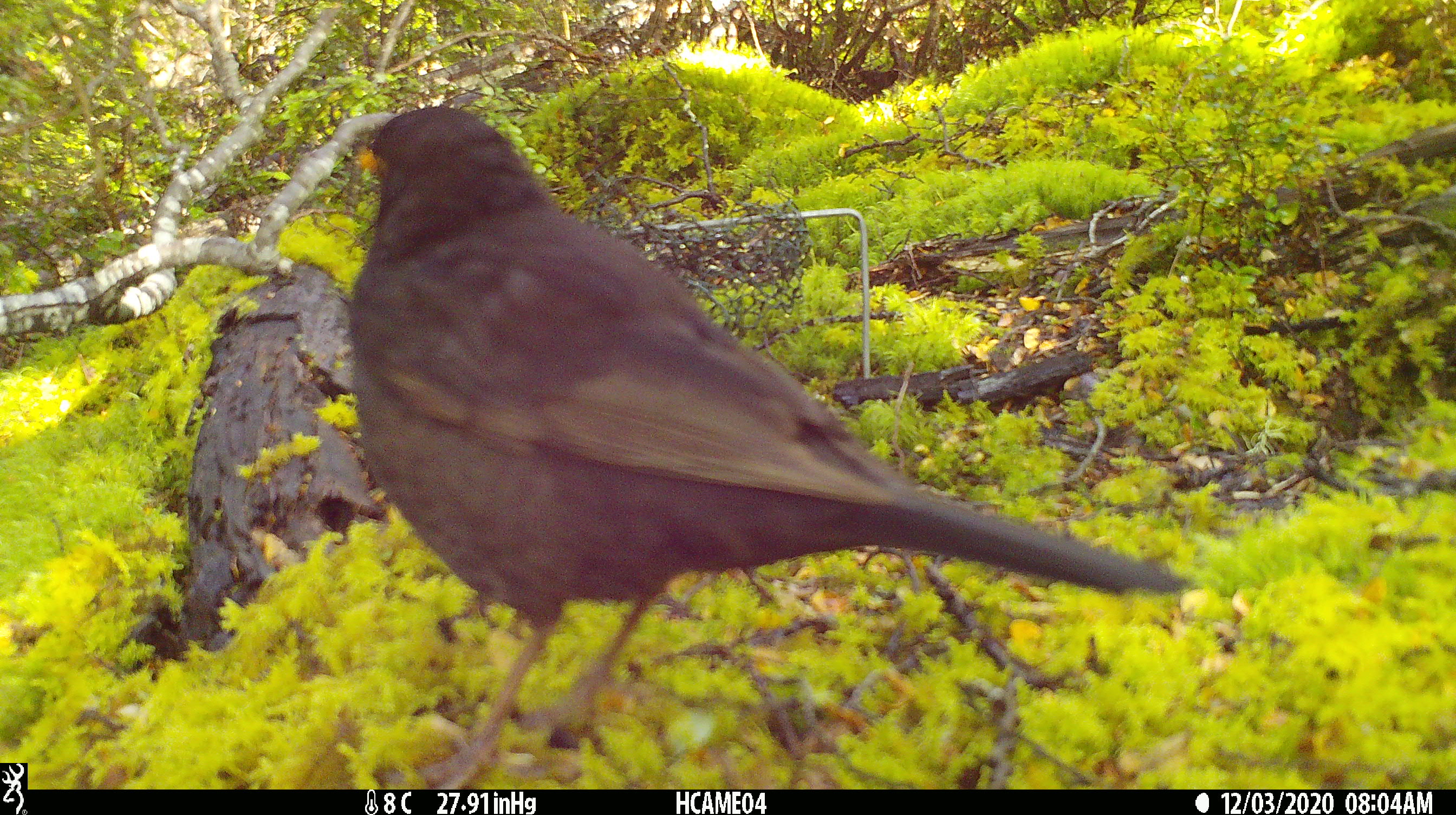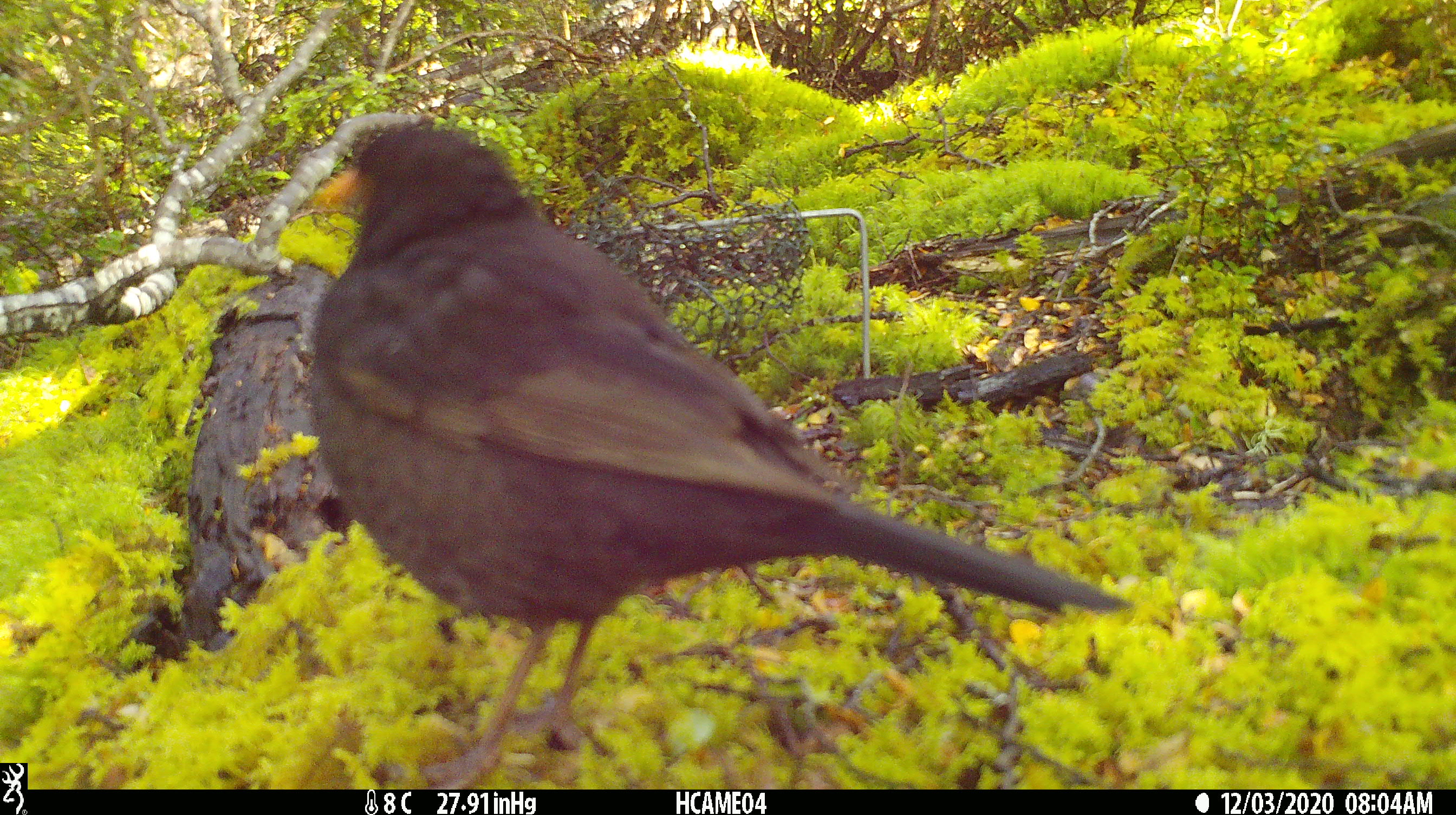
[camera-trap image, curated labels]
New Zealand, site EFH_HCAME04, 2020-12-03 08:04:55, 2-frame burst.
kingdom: Animalia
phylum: Chordata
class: Aves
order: Passeriformes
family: Turdidae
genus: Turdus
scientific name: Turdus merula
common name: eurasian blackbird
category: blackbird